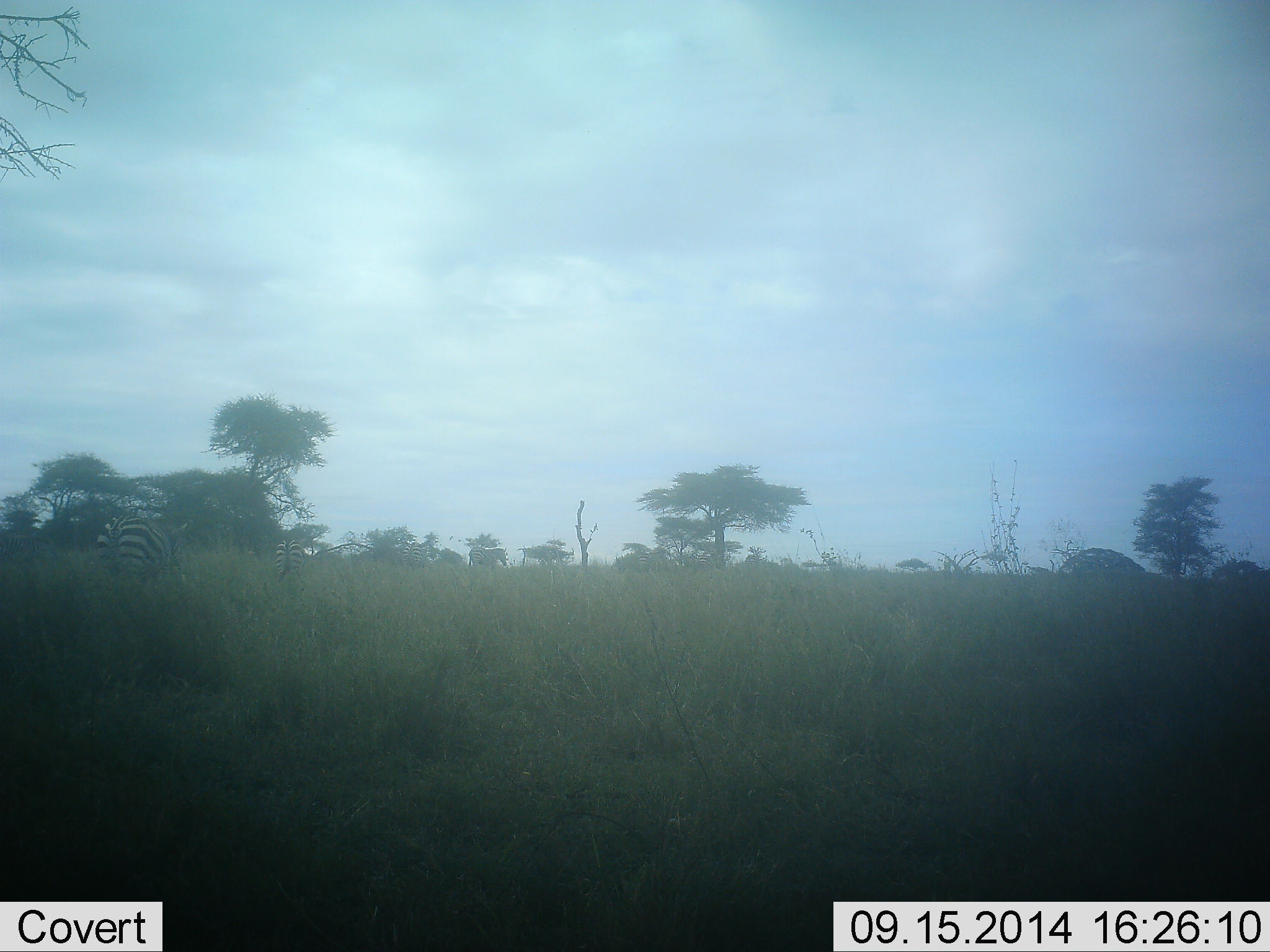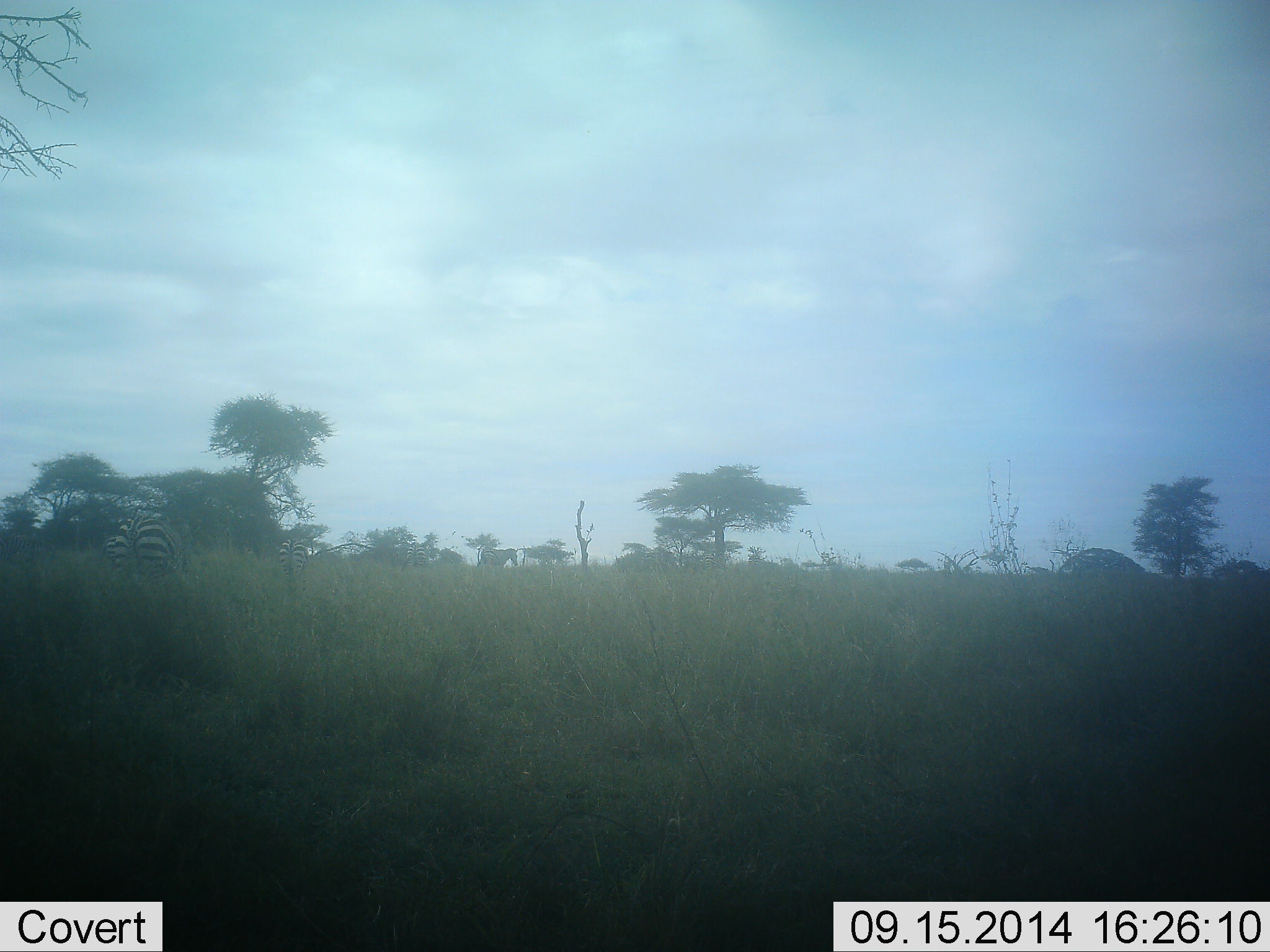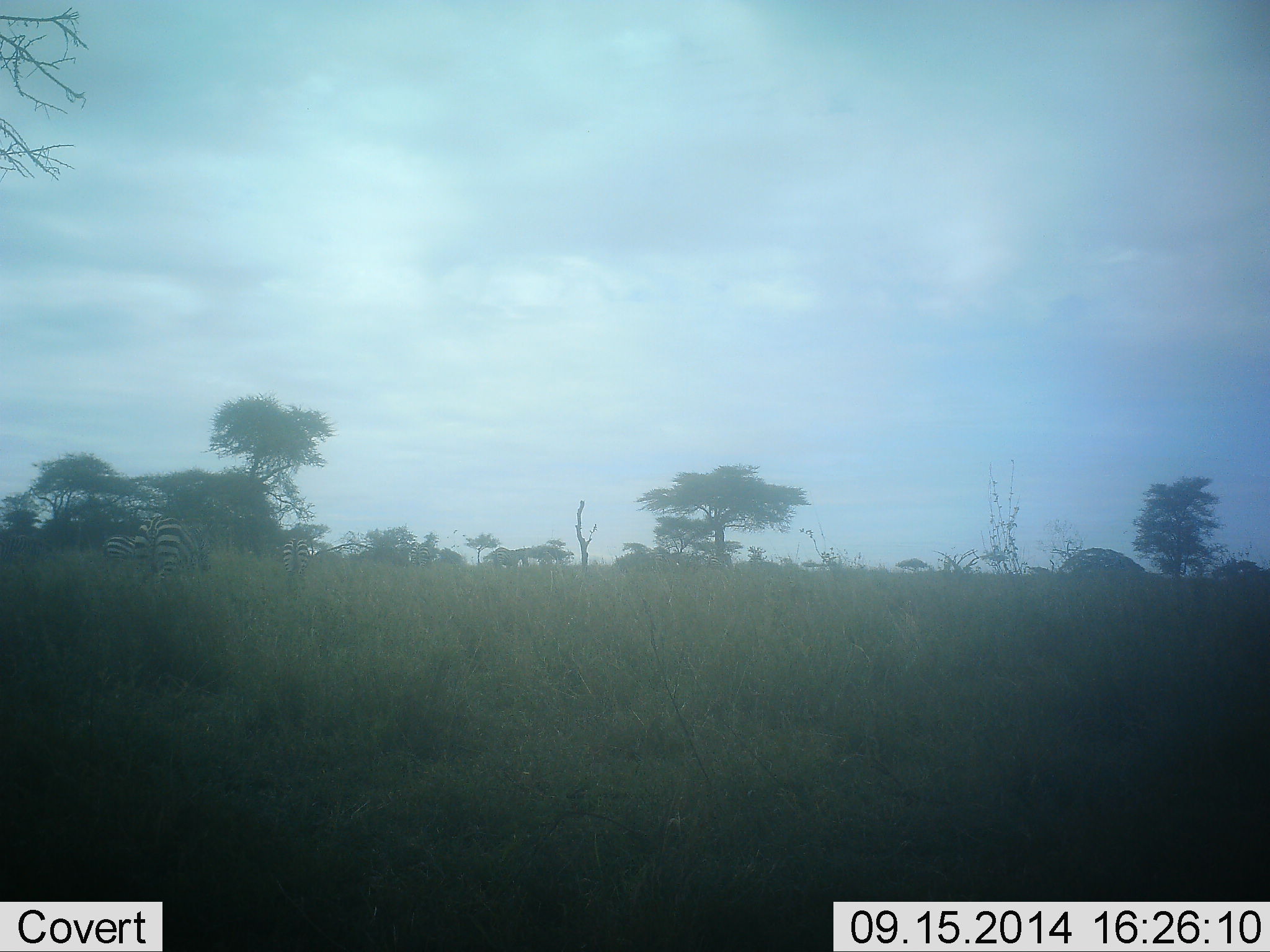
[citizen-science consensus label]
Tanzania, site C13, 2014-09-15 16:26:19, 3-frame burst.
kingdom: Animalia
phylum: Chordata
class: Mammalia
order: Perissodactyla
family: Equidae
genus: Equus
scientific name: Equus quagga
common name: plains zebra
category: zebra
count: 4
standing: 10%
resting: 0%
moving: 70%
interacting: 0%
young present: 0%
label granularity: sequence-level